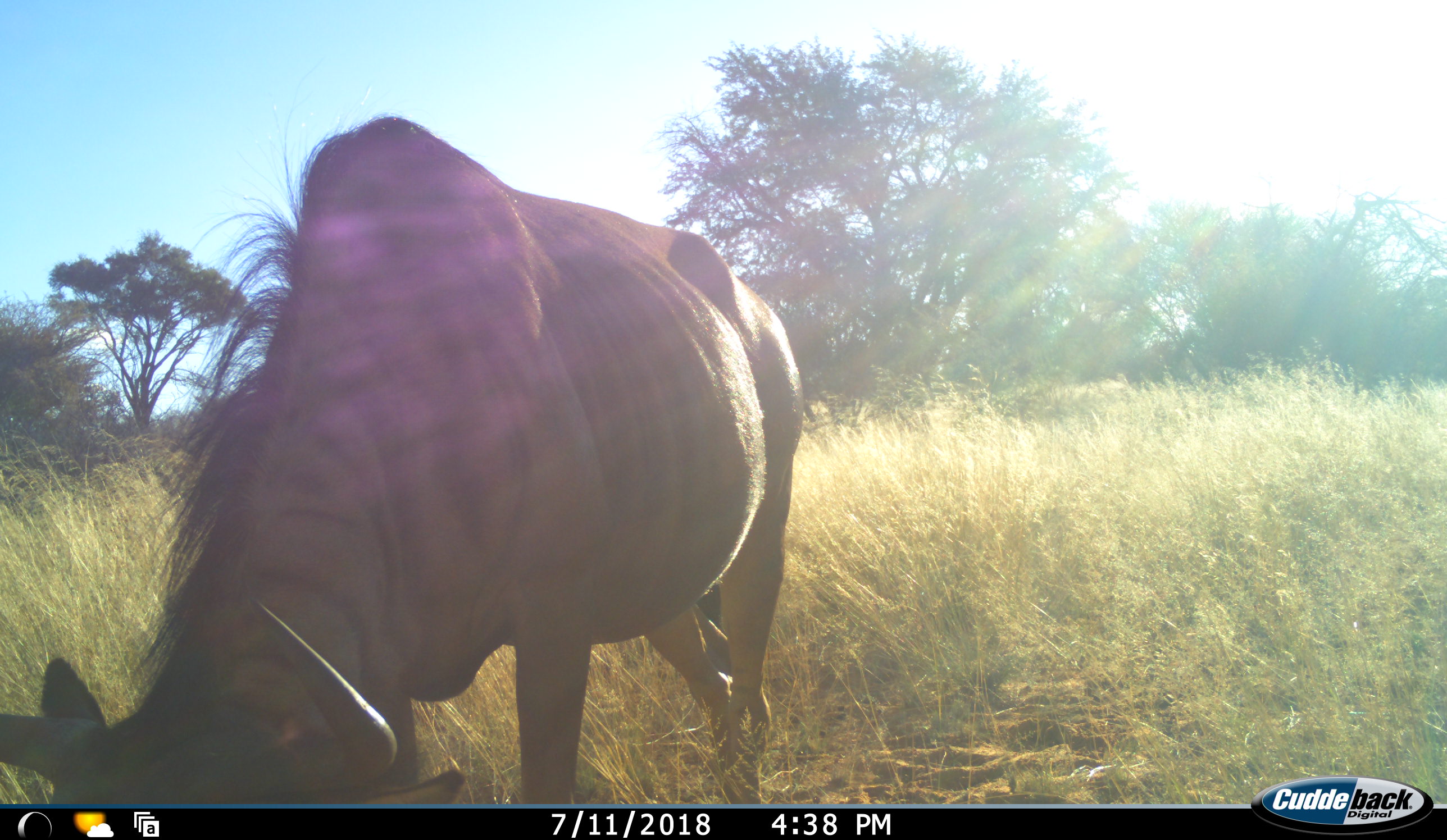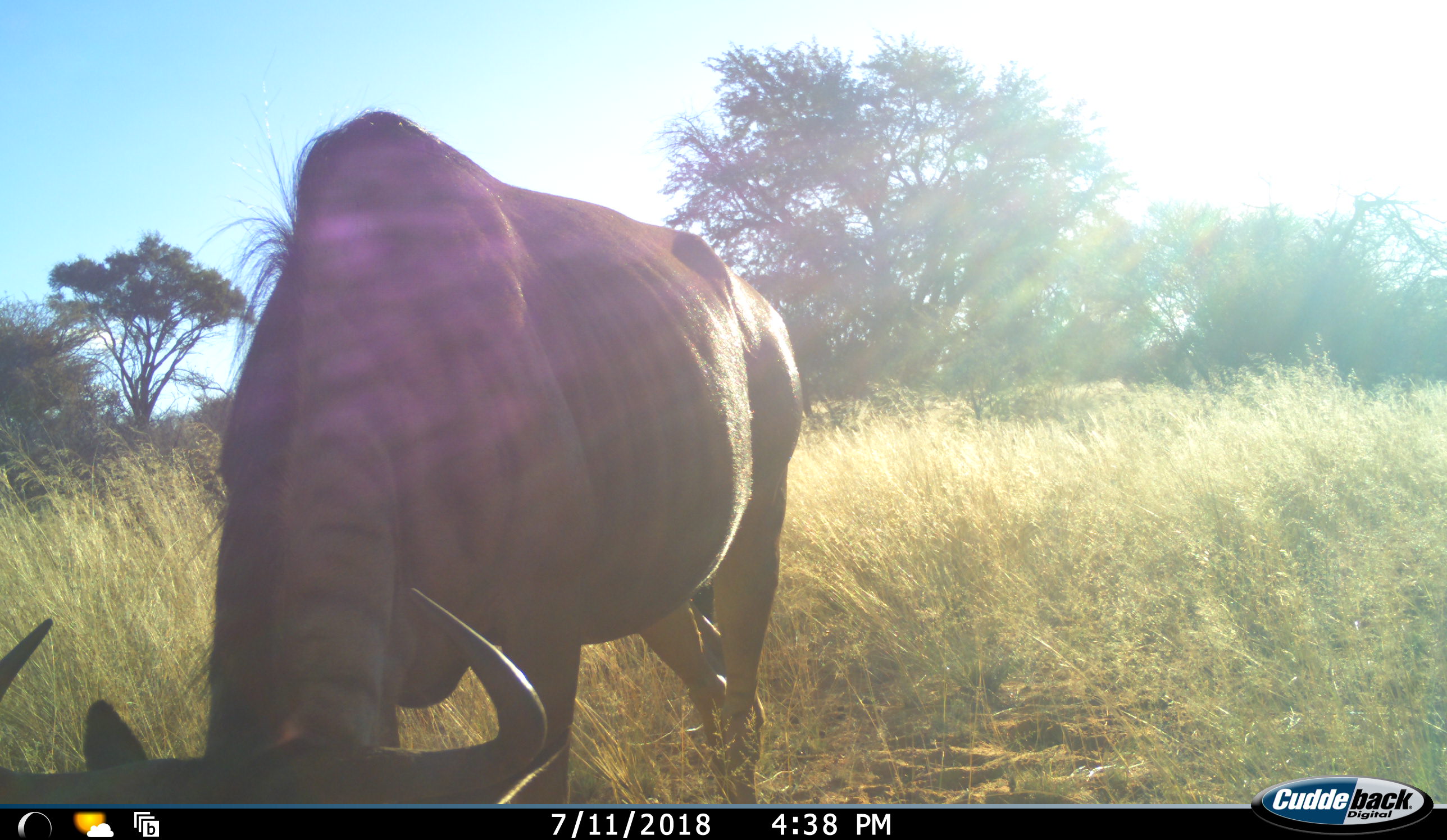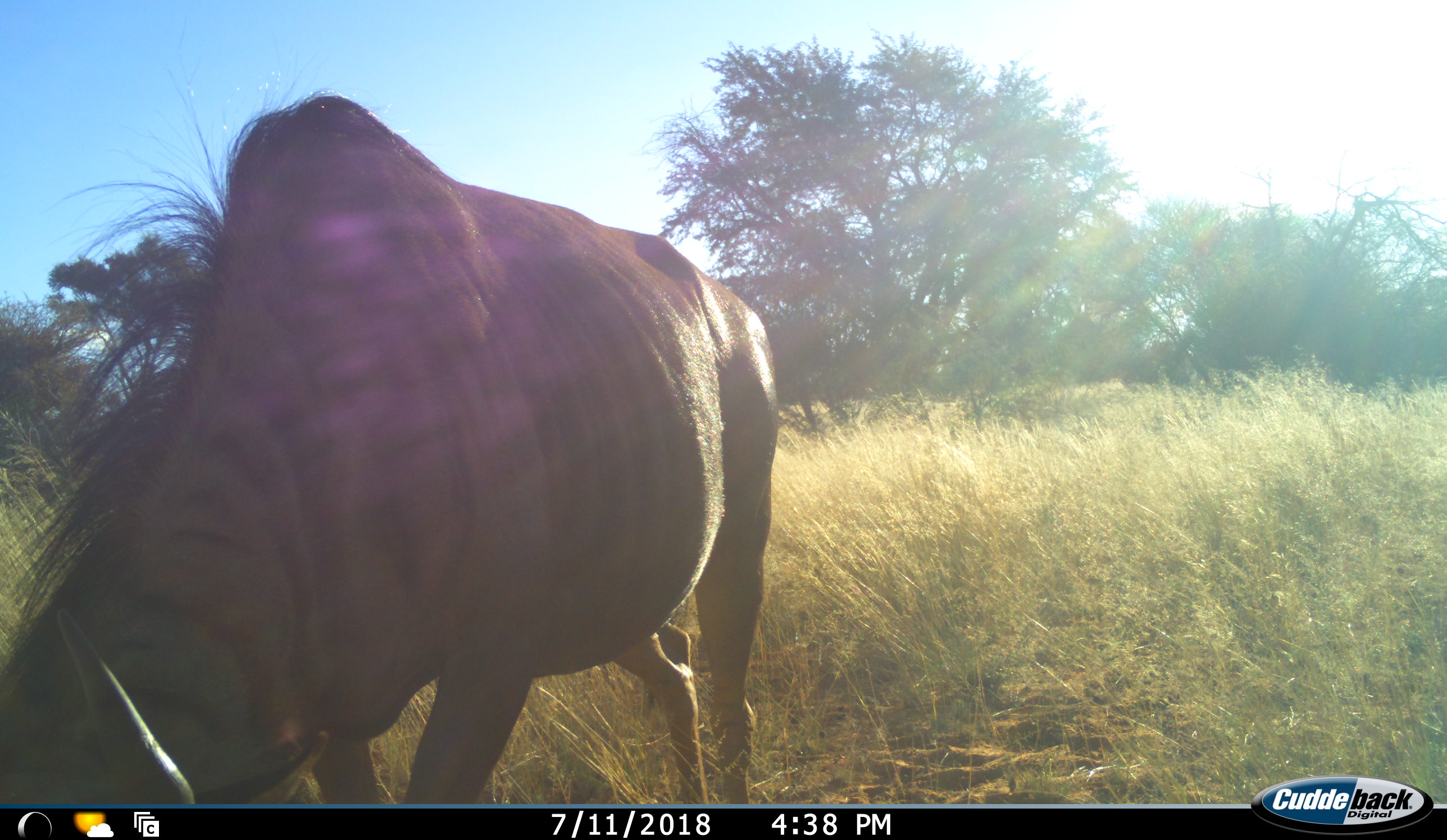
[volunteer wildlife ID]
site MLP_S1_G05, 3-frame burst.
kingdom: Animalia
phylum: Chordata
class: Mammalia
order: Artiodactyla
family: Bovidae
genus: Connochaetes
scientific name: Connochaetes taurinus taurinus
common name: blue wildebeest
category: wildebeestblue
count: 1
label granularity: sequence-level